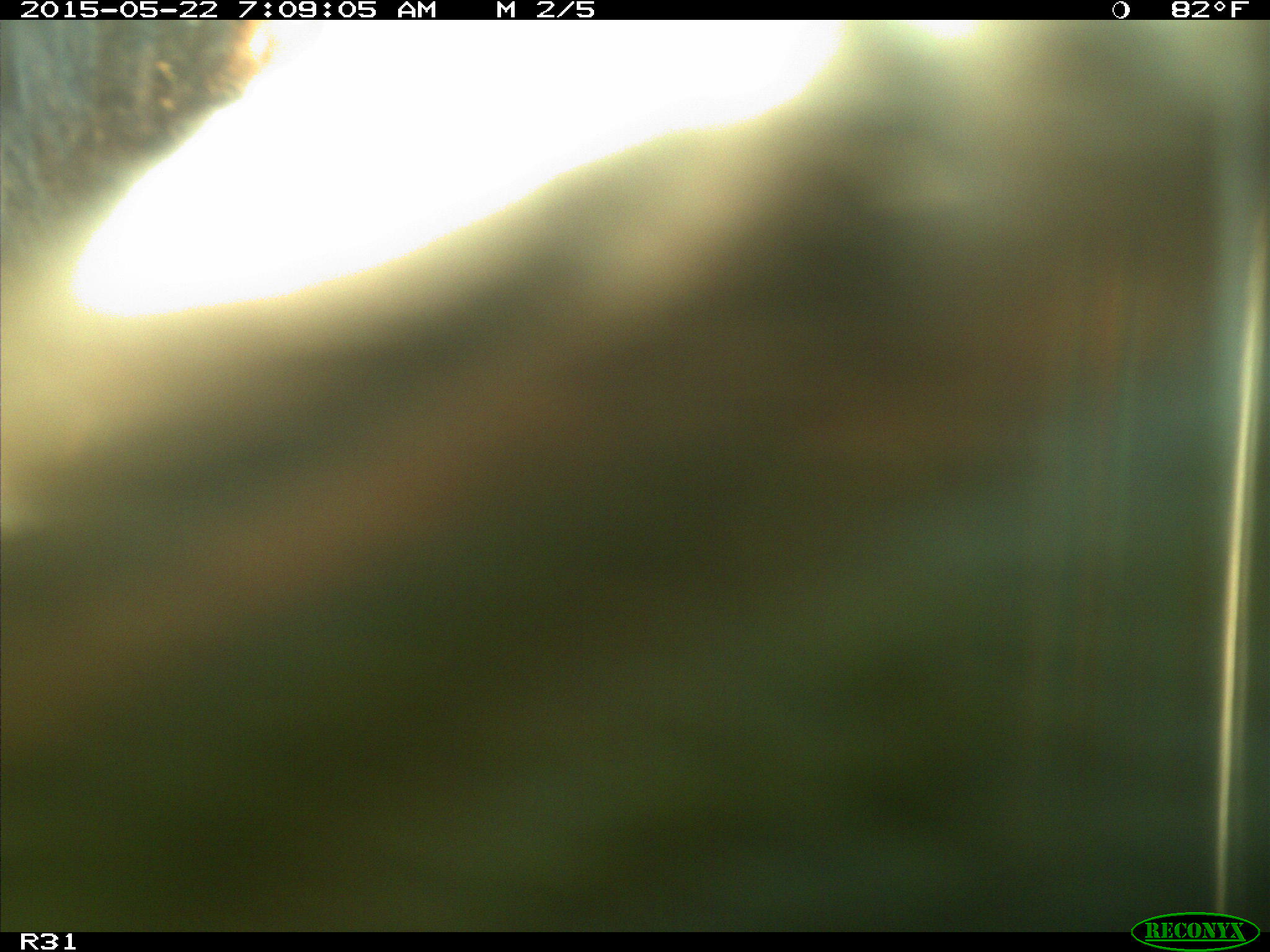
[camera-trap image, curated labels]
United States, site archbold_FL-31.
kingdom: Animalia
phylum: Chordata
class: Mammalia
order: Artiodactyla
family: Bovidae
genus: Bos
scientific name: Bos taurus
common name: domestic cow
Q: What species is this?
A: Bos taurus (domestic cow).